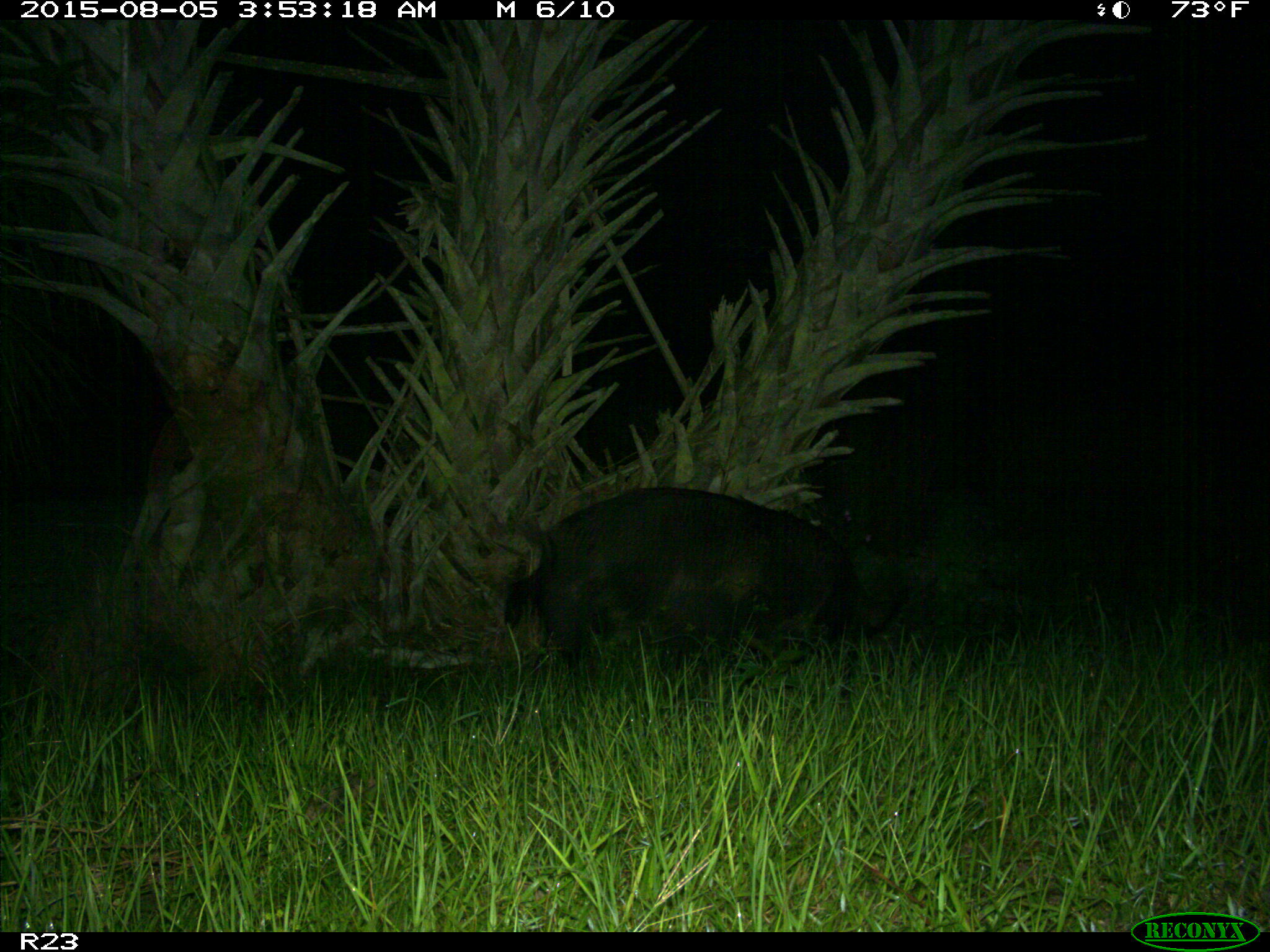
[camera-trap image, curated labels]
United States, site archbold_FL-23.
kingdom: Animalia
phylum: Chordata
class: Mammalia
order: Artiodactyla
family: Suidae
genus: Sus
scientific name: Sus scrofa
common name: wild boar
Sus scrofa (wild boar).